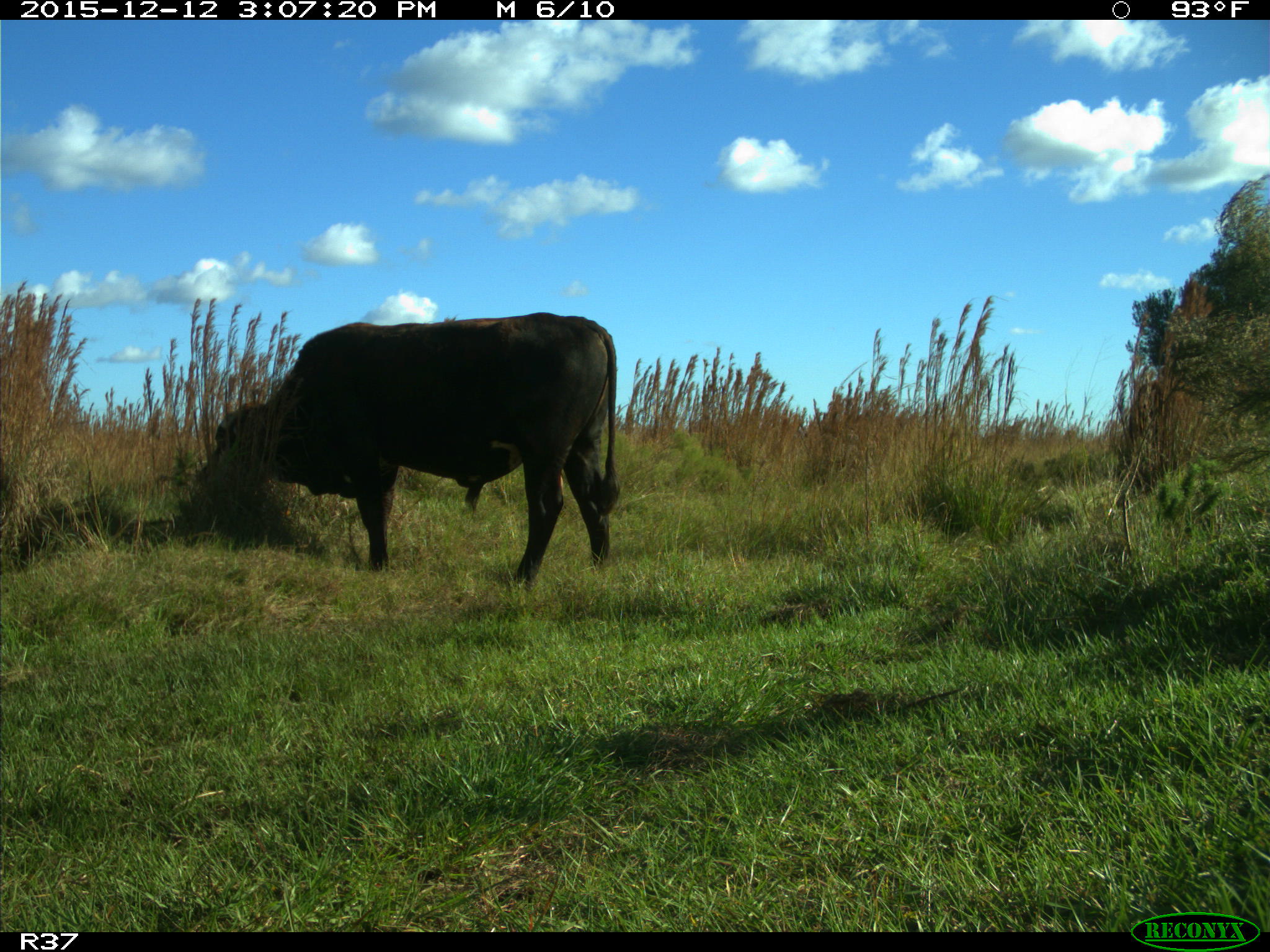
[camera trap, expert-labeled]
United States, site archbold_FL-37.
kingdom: Animalia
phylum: Chordata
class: Mammalia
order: Artiodactyla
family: Bovidae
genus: Bos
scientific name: Bos taurus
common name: domestic cow